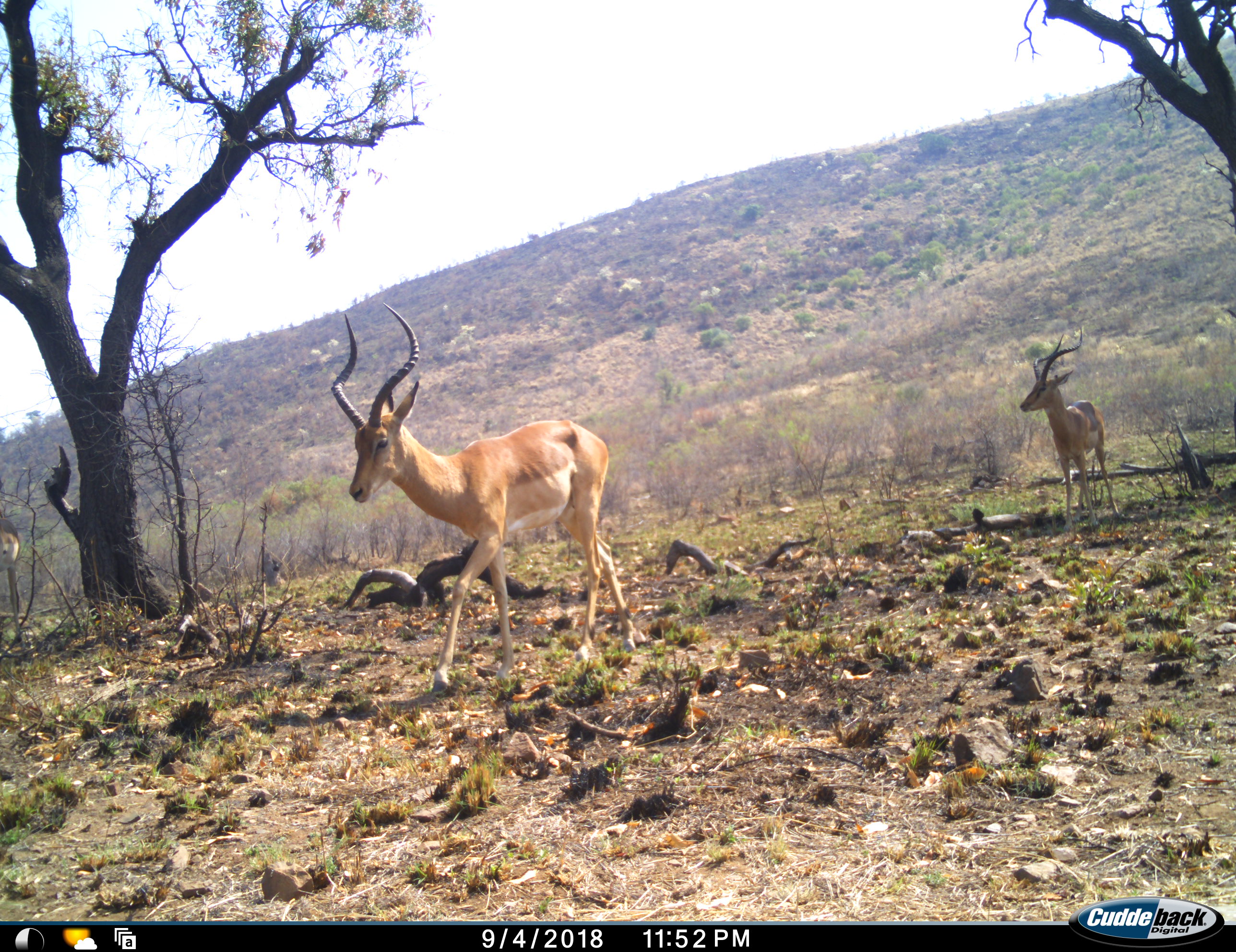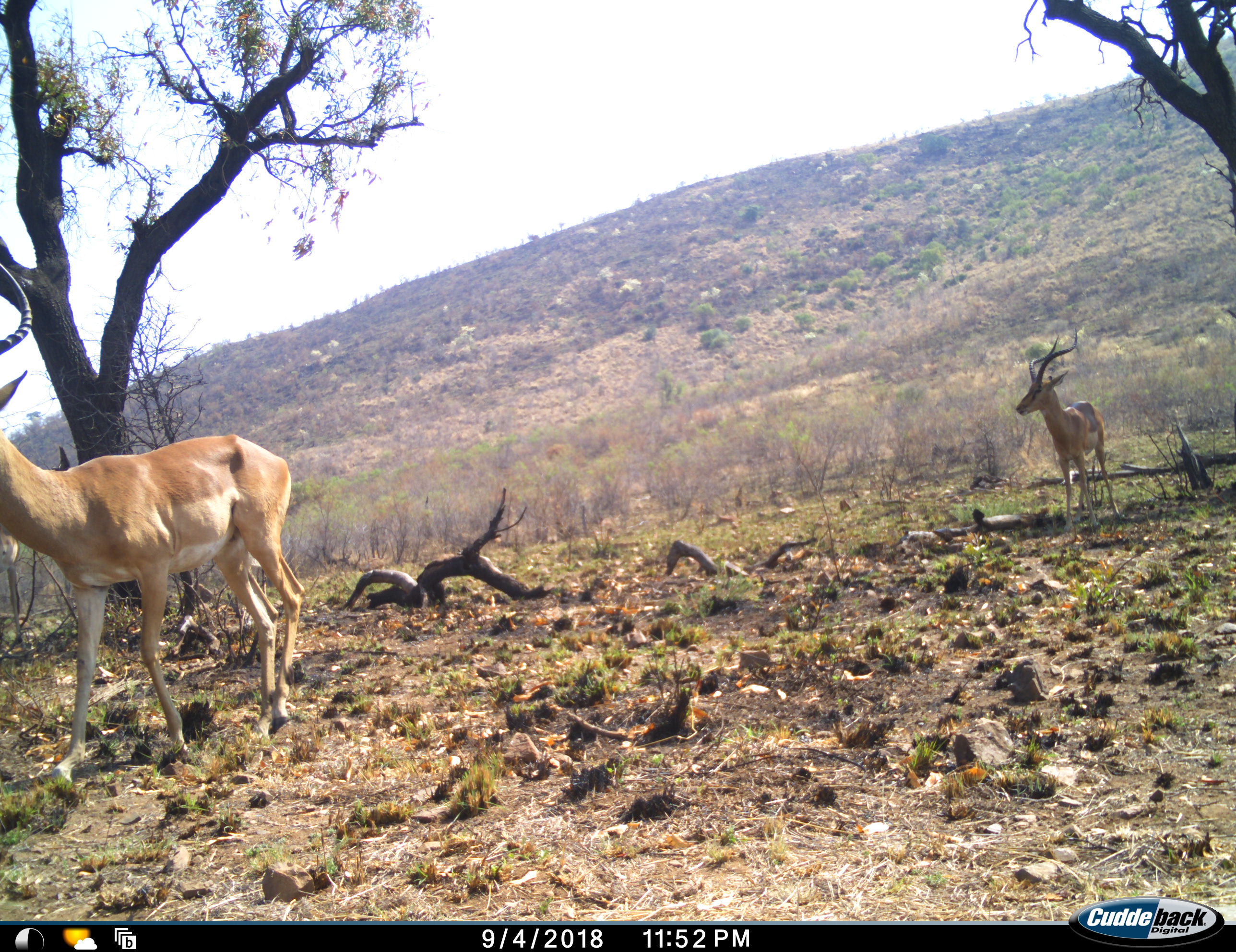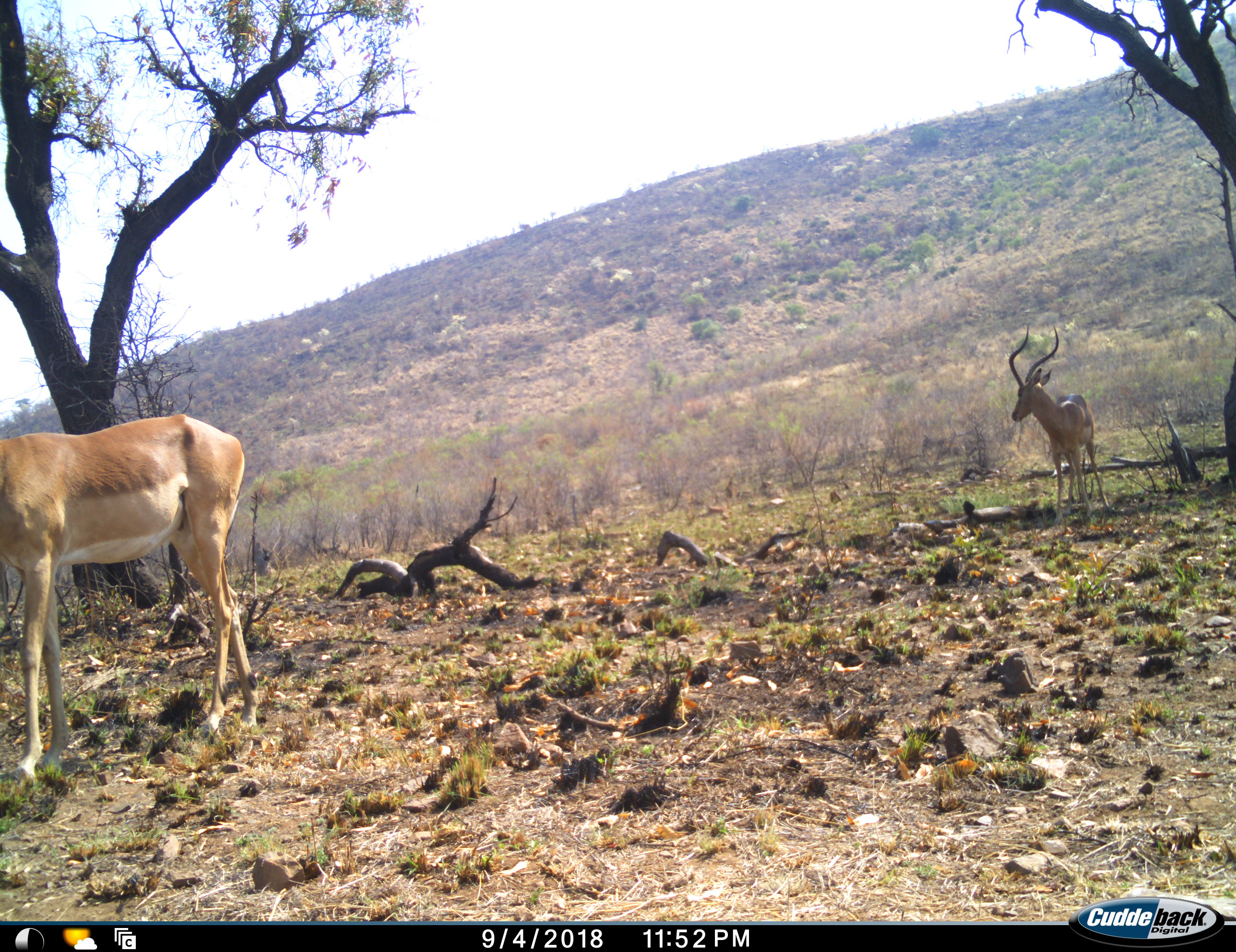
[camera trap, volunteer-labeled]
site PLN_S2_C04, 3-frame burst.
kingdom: Animalia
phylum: Chordata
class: Mammalia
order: Artiodactyla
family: Bovidae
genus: Aepyceros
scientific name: Aepyceros melampus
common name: impala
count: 2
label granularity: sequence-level